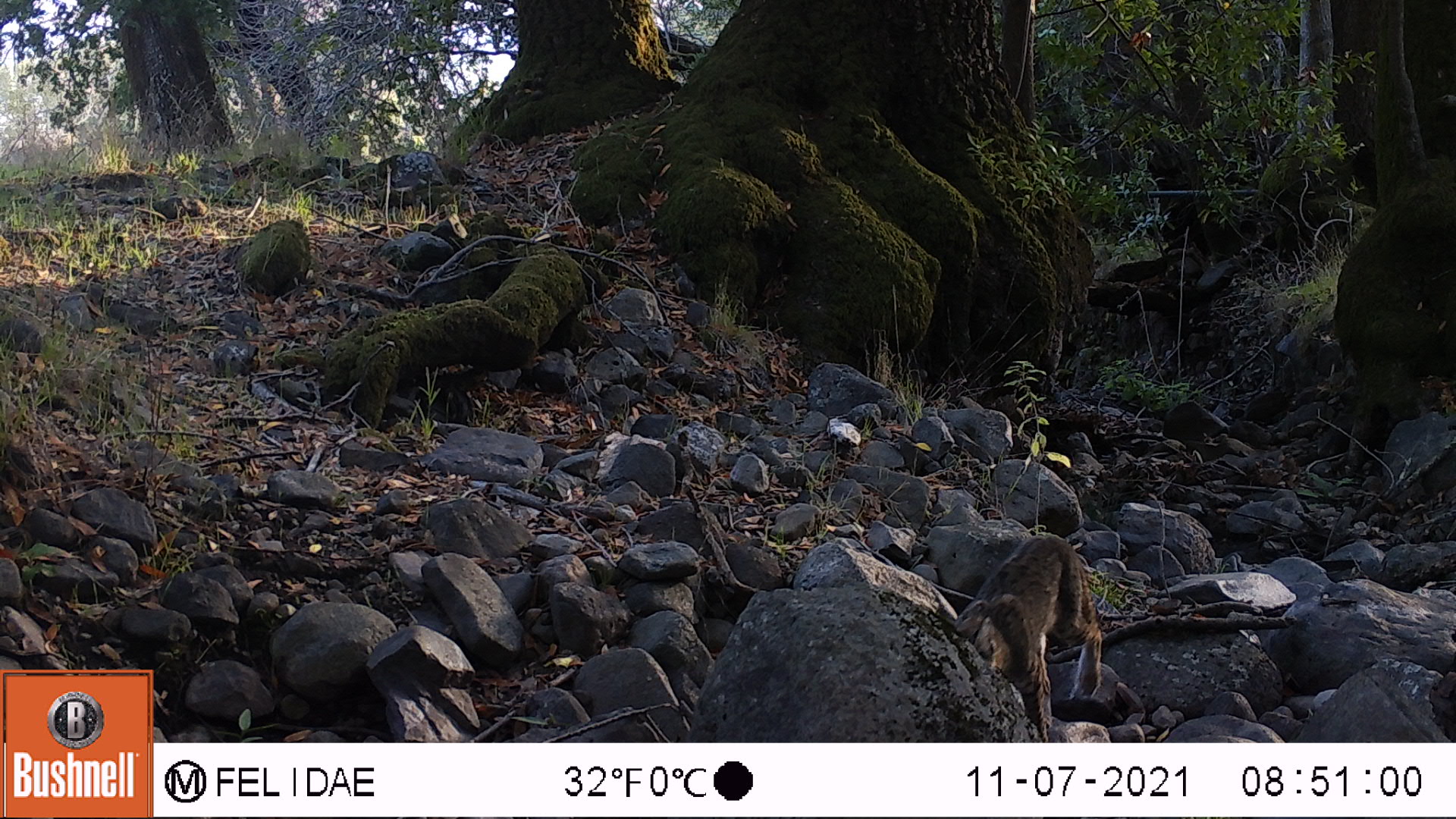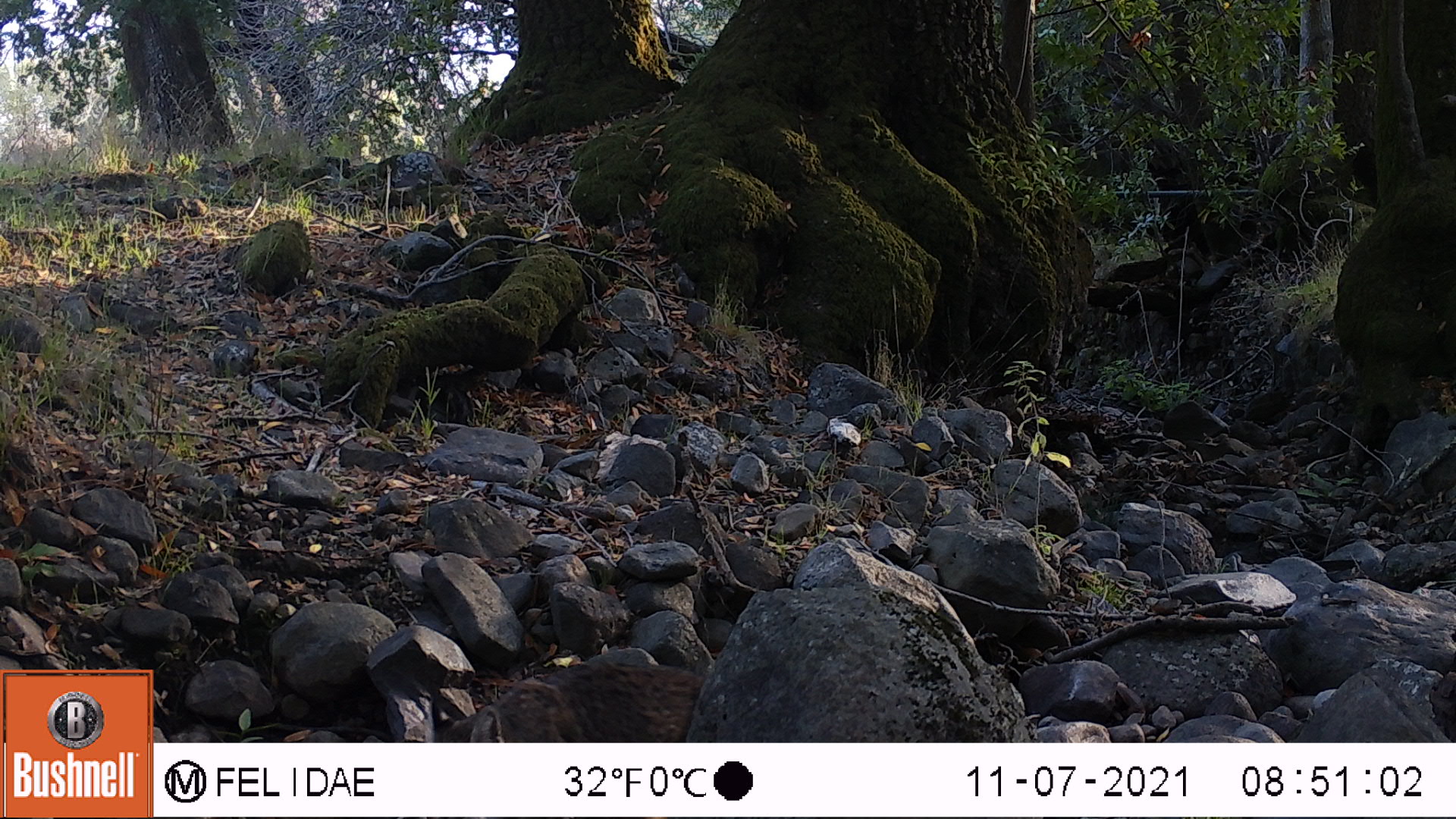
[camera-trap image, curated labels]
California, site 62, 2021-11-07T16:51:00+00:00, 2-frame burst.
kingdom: Animalia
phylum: Chordata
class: Mammalia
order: Carnivora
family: Felidae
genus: Lynx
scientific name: Lynx rufus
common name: bobcat